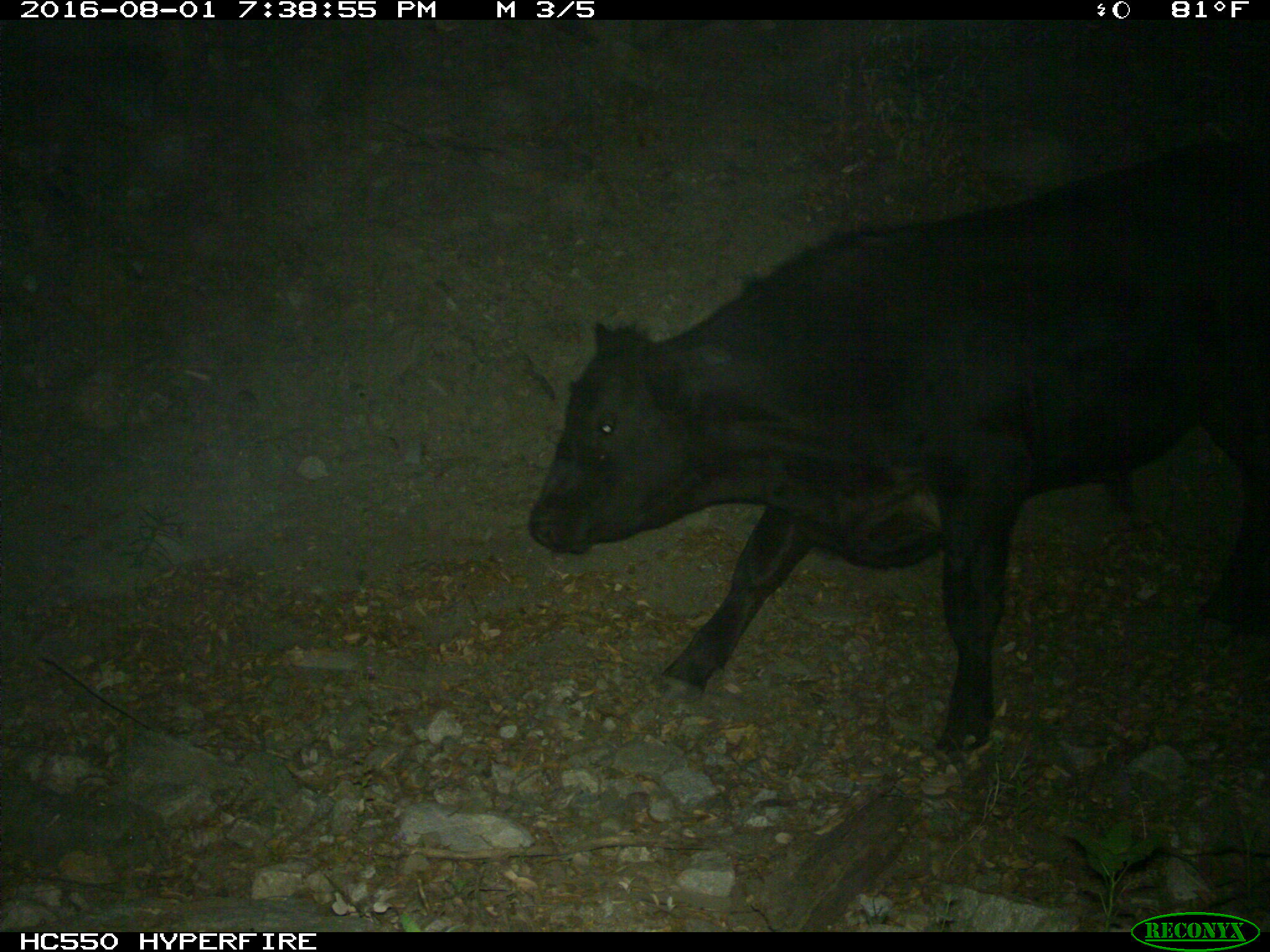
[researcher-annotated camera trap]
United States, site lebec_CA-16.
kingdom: Animalia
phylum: Chordata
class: Mammalia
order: Artiodactyla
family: Bovidae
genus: Bos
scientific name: Bos taurus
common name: domestic cow